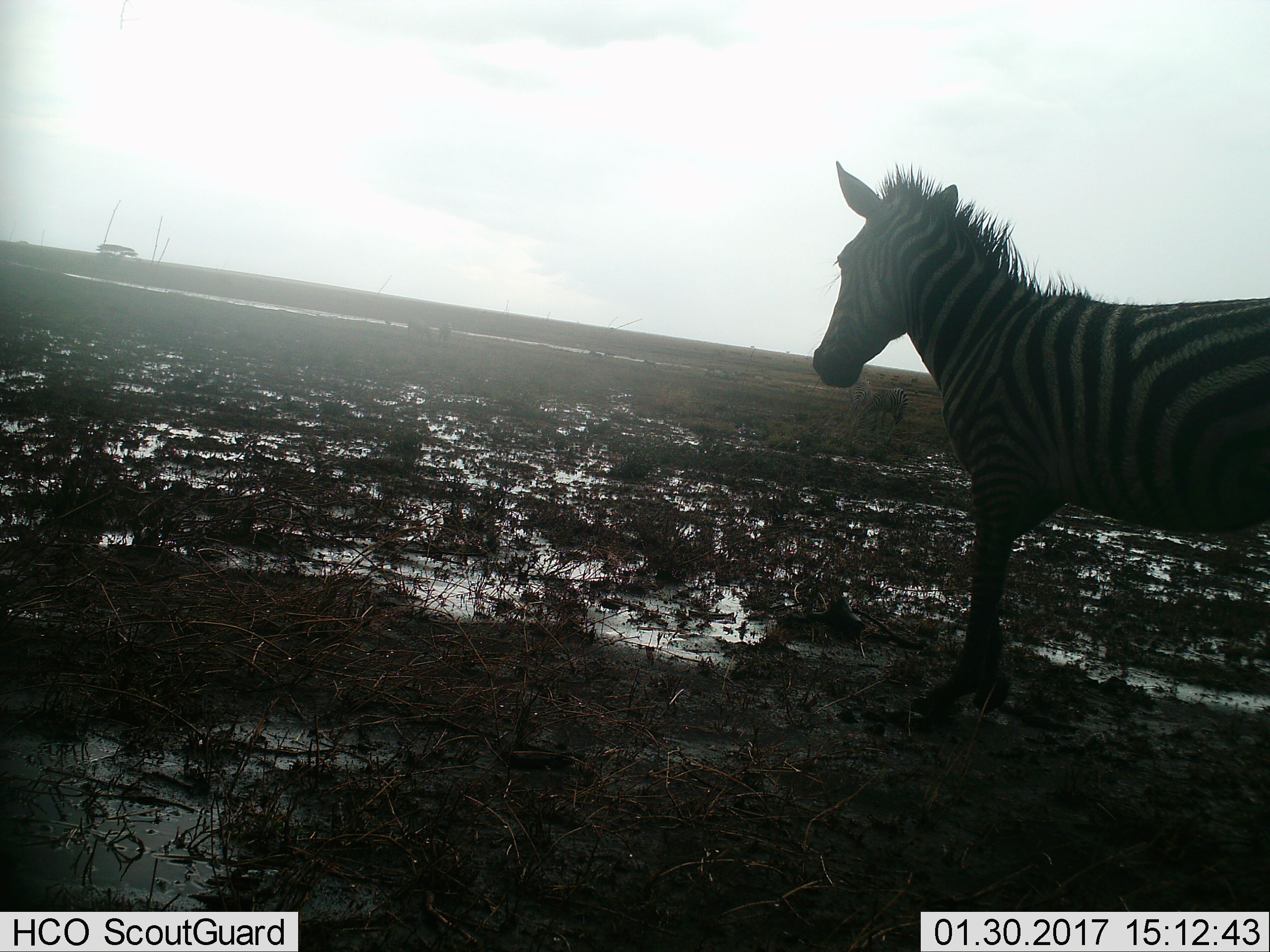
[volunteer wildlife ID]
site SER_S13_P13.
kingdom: Animalia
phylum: Chordata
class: Mammalia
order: Perissodactyla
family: Equidae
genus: Equus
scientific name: Equus quagga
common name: plains zebra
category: zebraplains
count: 3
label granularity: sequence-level